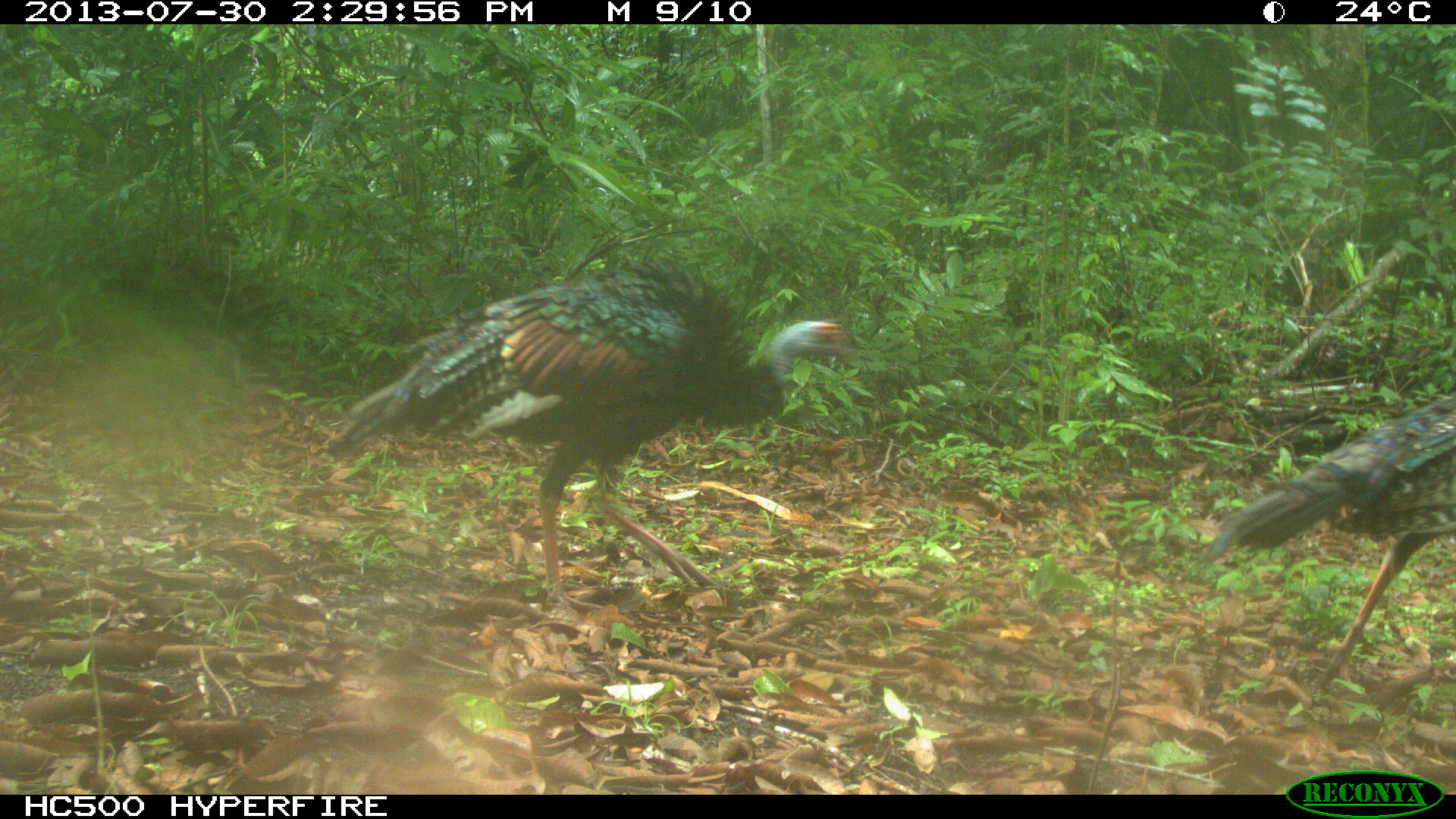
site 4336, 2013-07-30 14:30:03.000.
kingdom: Animalia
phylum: Chordata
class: Aves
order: Galliformes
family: Phasianidae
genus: Meleagris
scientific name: Meleagris ocellata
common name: ocellated turkey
Meleagris ocellata (ocellated turkey), count 2.